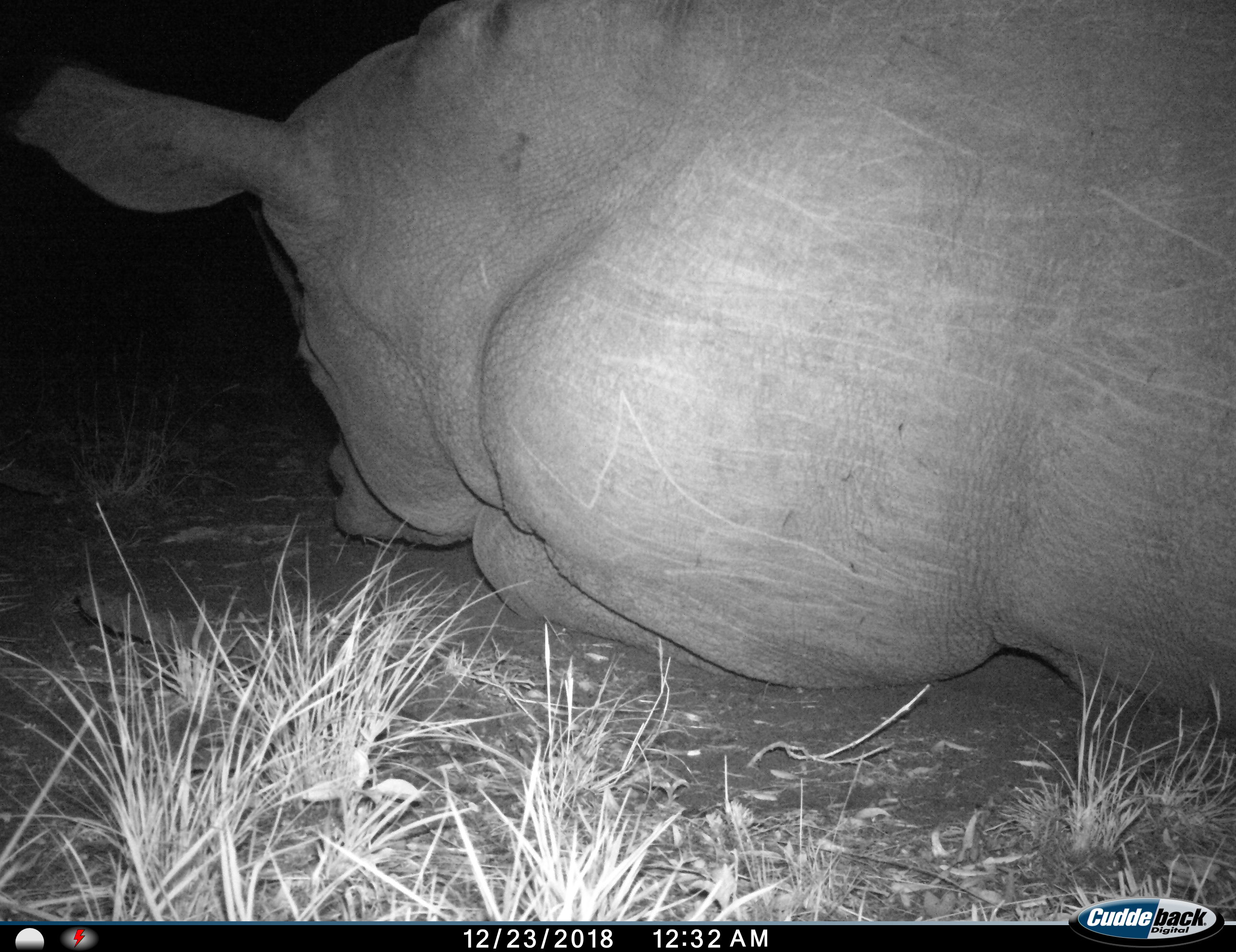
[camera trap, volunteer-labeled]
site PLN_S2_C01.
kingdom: Animalia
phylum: Chordata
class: Mammalia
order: Perissodactyla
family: Rhinocerotidae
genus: Ceratotherium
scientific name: Ceratotherium simum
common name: white rhinoceros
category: rhinoceroswhite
Rhinoceroswhite (white rhinoceros) (Ceratotherium simum), count 1. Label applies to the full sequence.